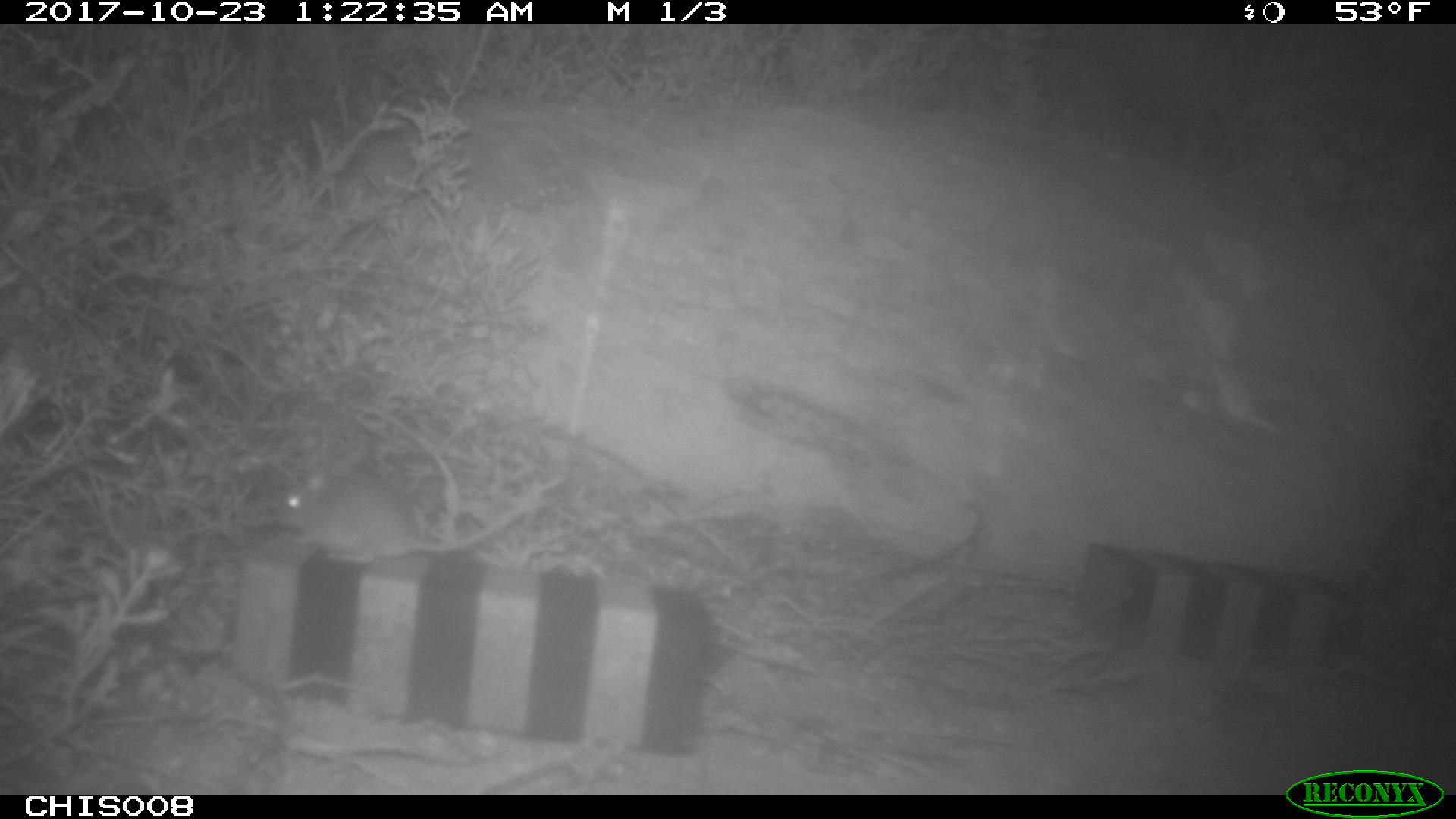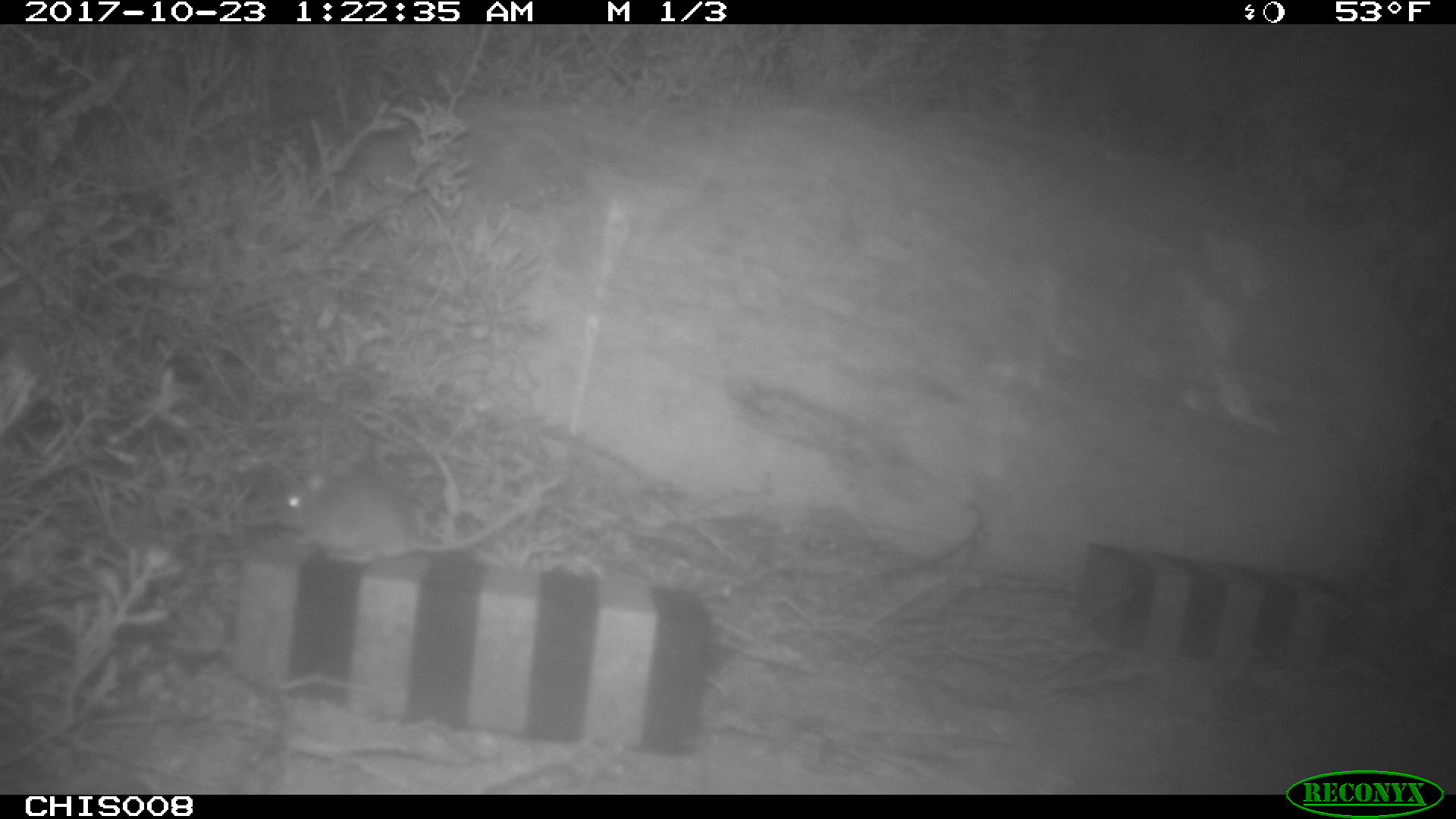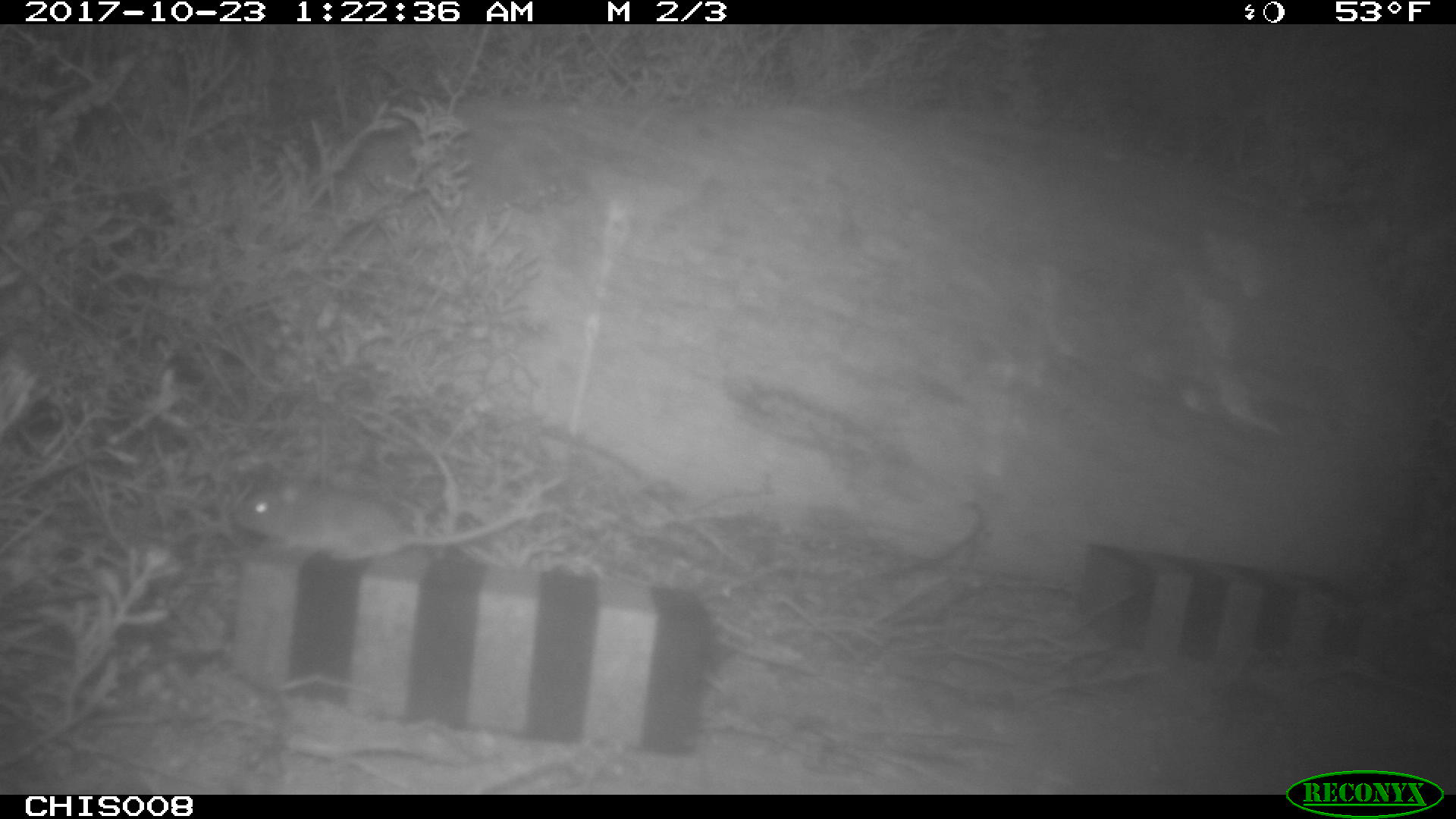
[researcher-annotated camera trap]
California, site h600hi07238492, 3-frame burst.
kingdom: Animalia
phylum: Chordata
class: Mammalia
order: Rodentia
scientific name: Rodentia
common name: rodent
Rodent (Rodentia).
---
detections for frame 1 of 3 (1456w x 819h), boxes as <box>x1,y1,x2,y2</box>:
rodent: <box>272,463,548,563</box>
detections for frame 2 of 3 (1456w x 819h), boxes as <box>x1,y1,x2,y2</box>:
rodent: <box>270,475,536,563</box>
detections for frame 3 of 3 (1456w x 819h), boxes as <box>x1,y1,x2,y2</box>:
rodent: <box>228,469,551,563</box>